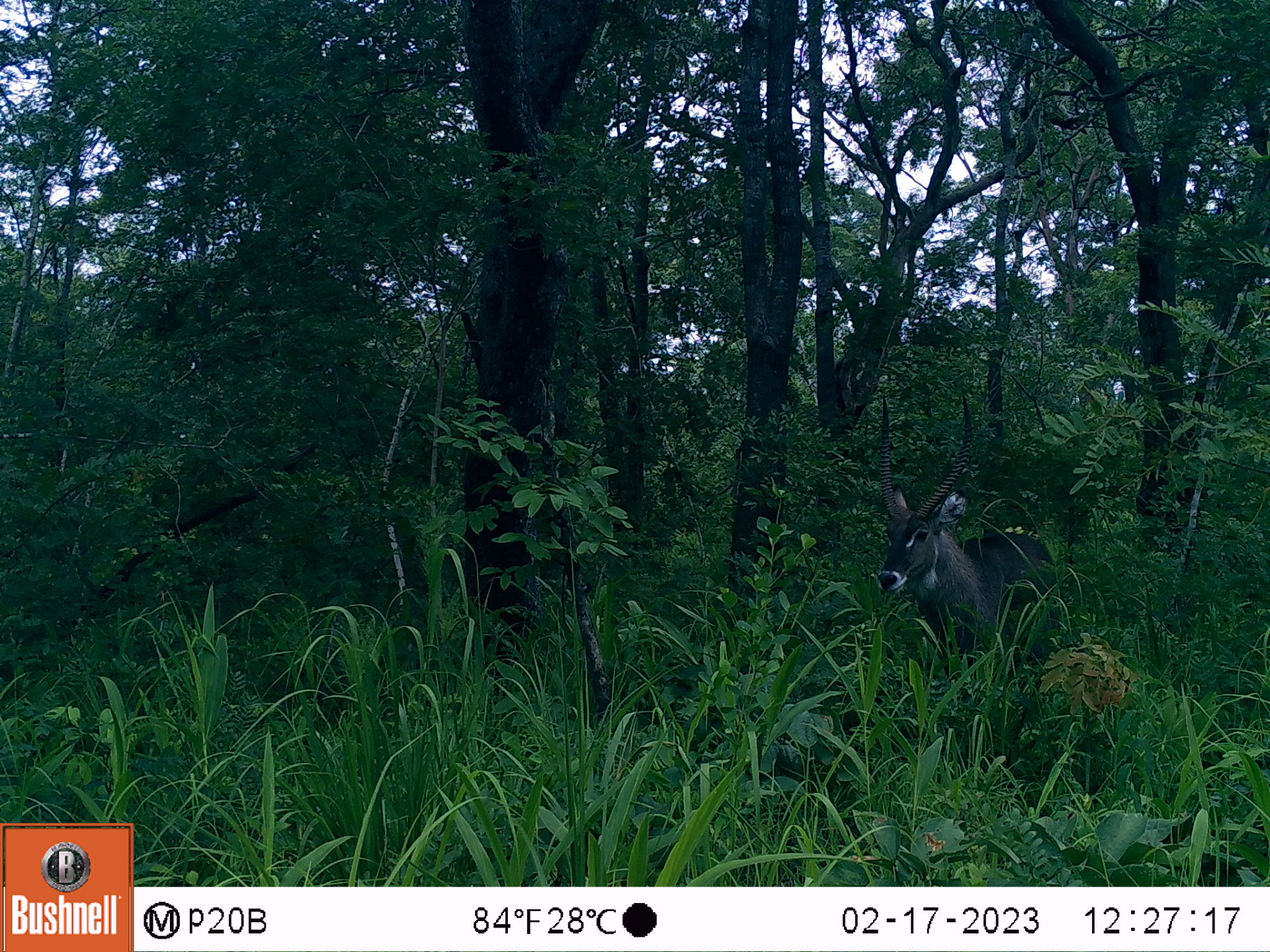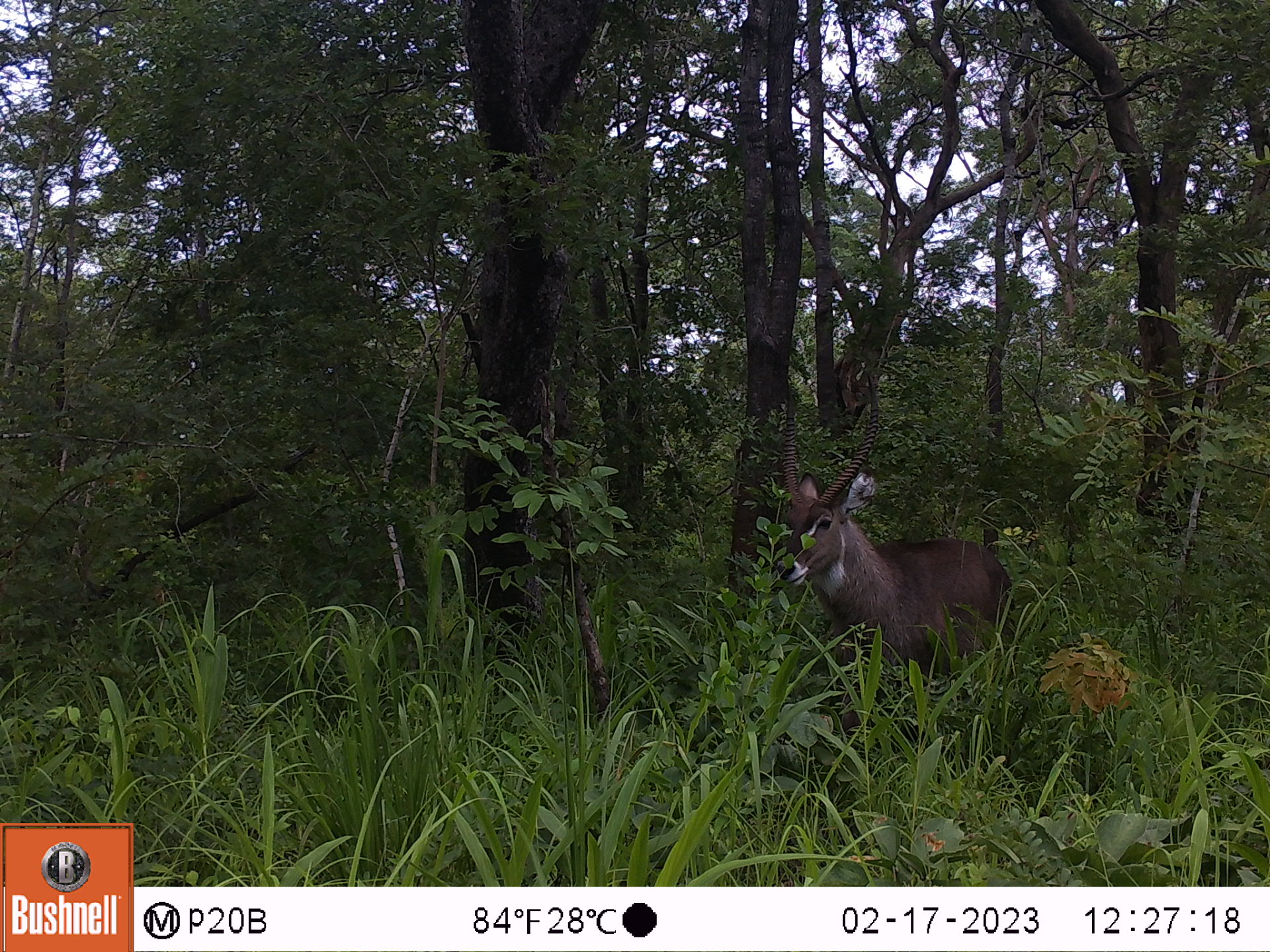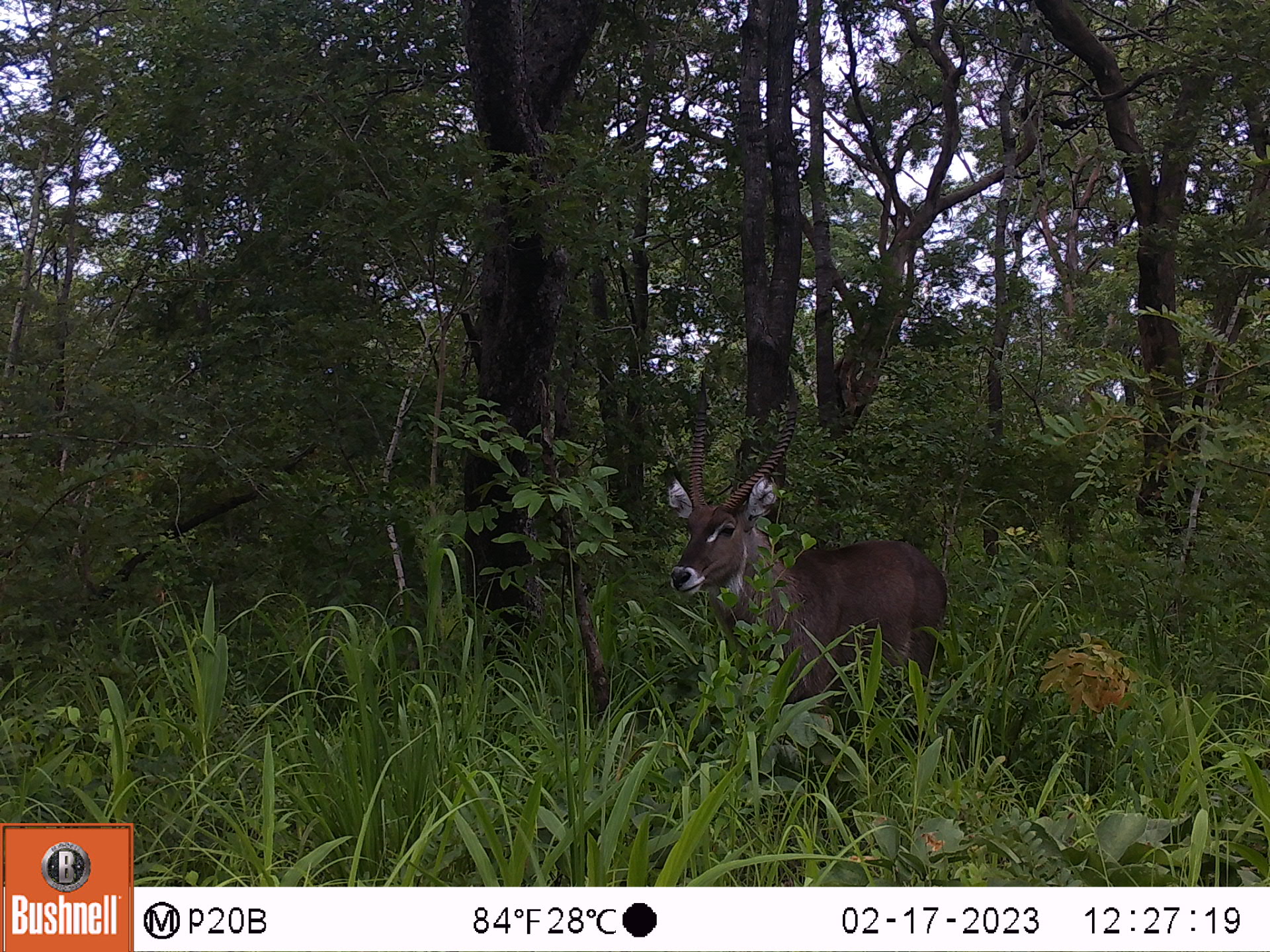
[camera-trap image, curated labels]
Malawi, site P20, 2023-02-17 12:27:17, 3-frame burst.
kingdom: Animalia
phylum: Chordata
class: Mammalia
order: Artiodactyla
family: Bovidae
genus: Kobus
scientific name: Kobus ellipsiprymnus ellipsiprymnus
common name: common waterbuck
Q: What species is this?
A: Common waterbuck (Kobus ellipsiprymnus ellipsiprymnus).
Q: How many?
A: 1.